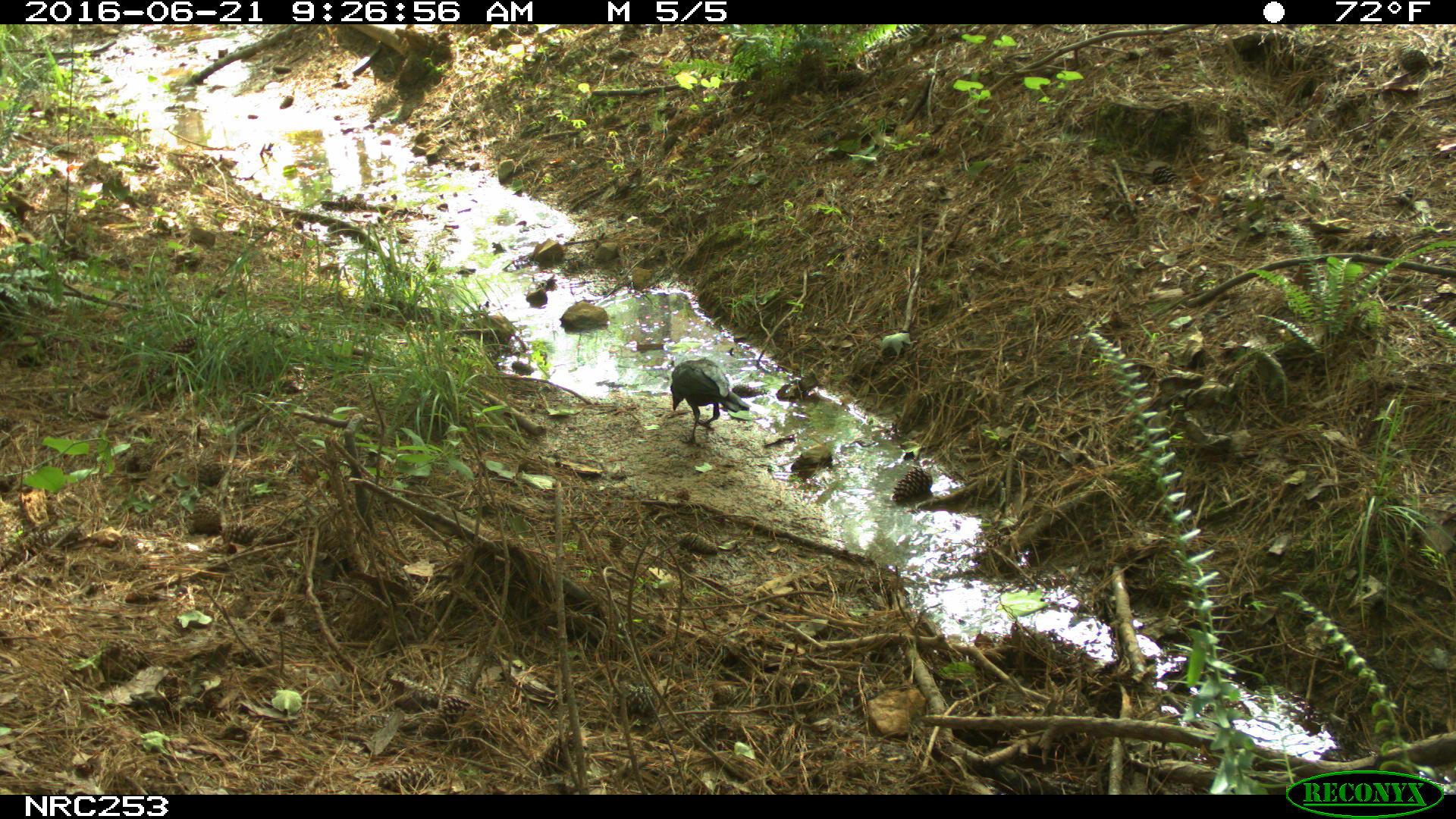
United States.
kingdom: Animalia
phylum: Chordata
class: Aves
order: Passeriformes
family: Corvidae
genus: Corvus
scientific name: Corvus brachyrhynchos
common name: american crow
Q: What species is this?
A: American Crow (Corvus brachyrhynchos).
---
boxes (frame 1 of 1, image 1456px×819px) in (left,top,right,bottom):
American Crow: (665,345,745,446)